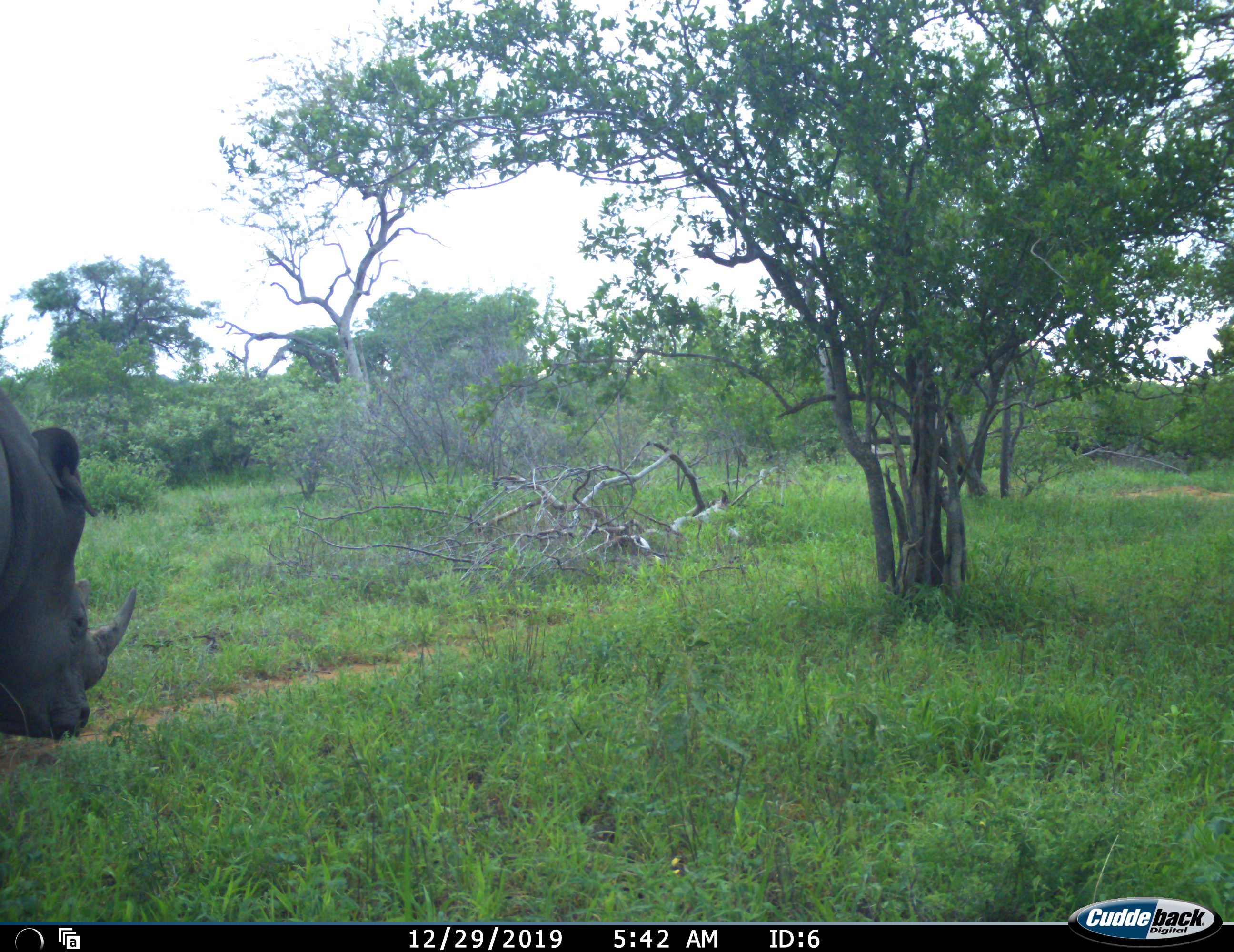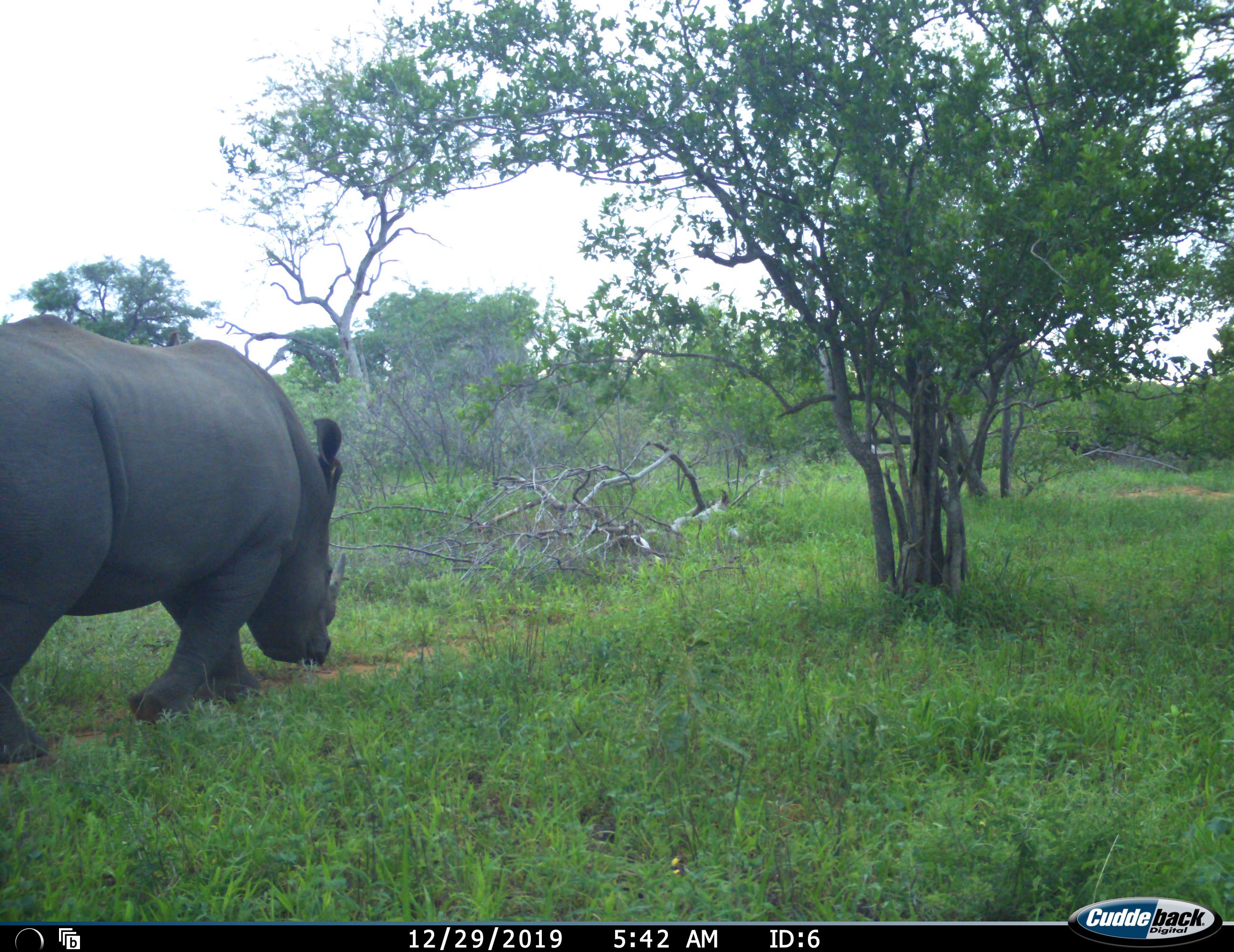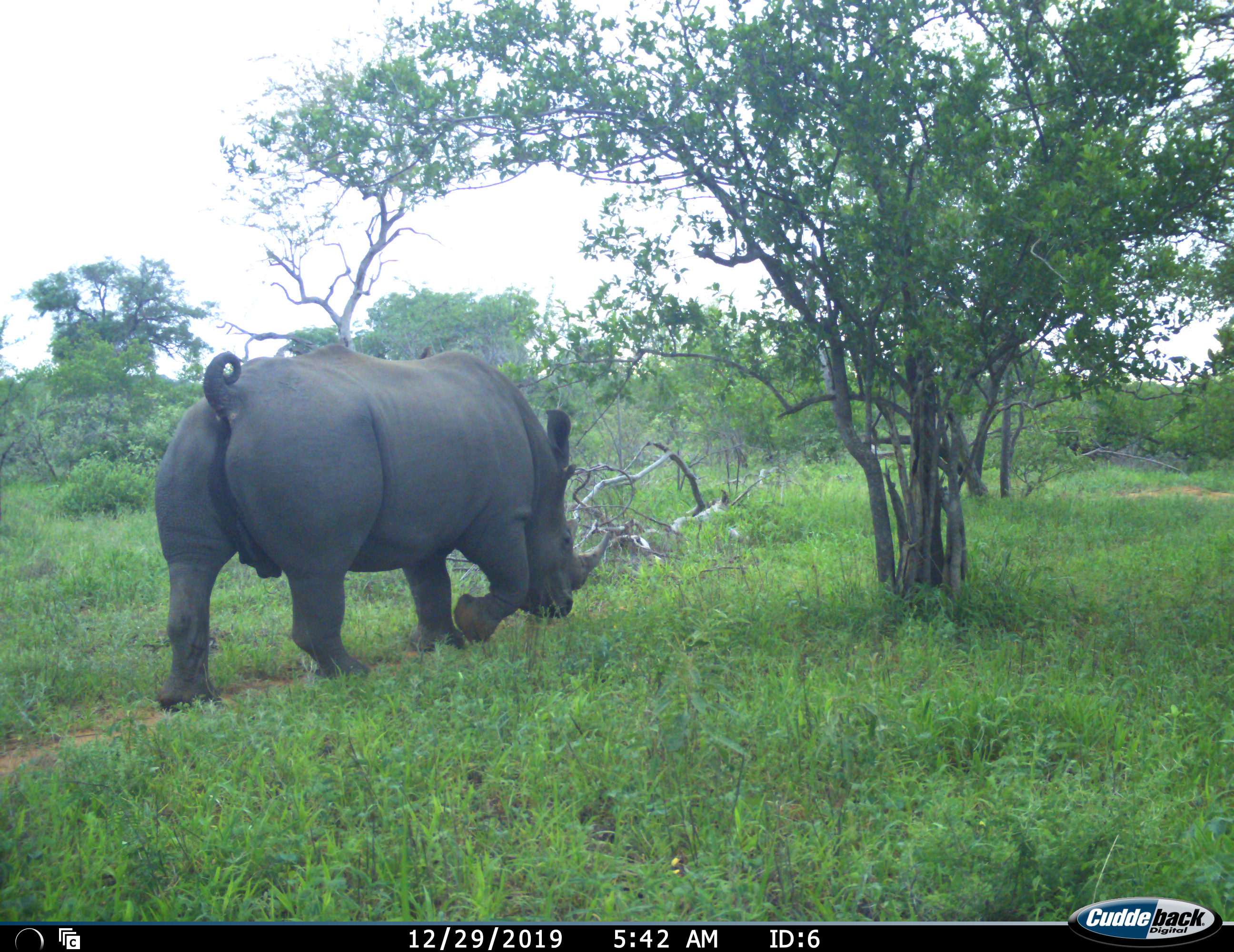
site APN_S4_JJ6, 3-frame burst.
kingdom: Animalia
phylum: Chordata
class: Mammalia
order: Perissodactyla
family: Rhinocerotidae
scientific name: Rhinocerotidae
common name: unknown rhinoceros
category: rhinocerosunknown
Rhinocerosunknown (unknown rhinoceros) (Rhinocerotidae), count 1. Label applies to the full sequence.